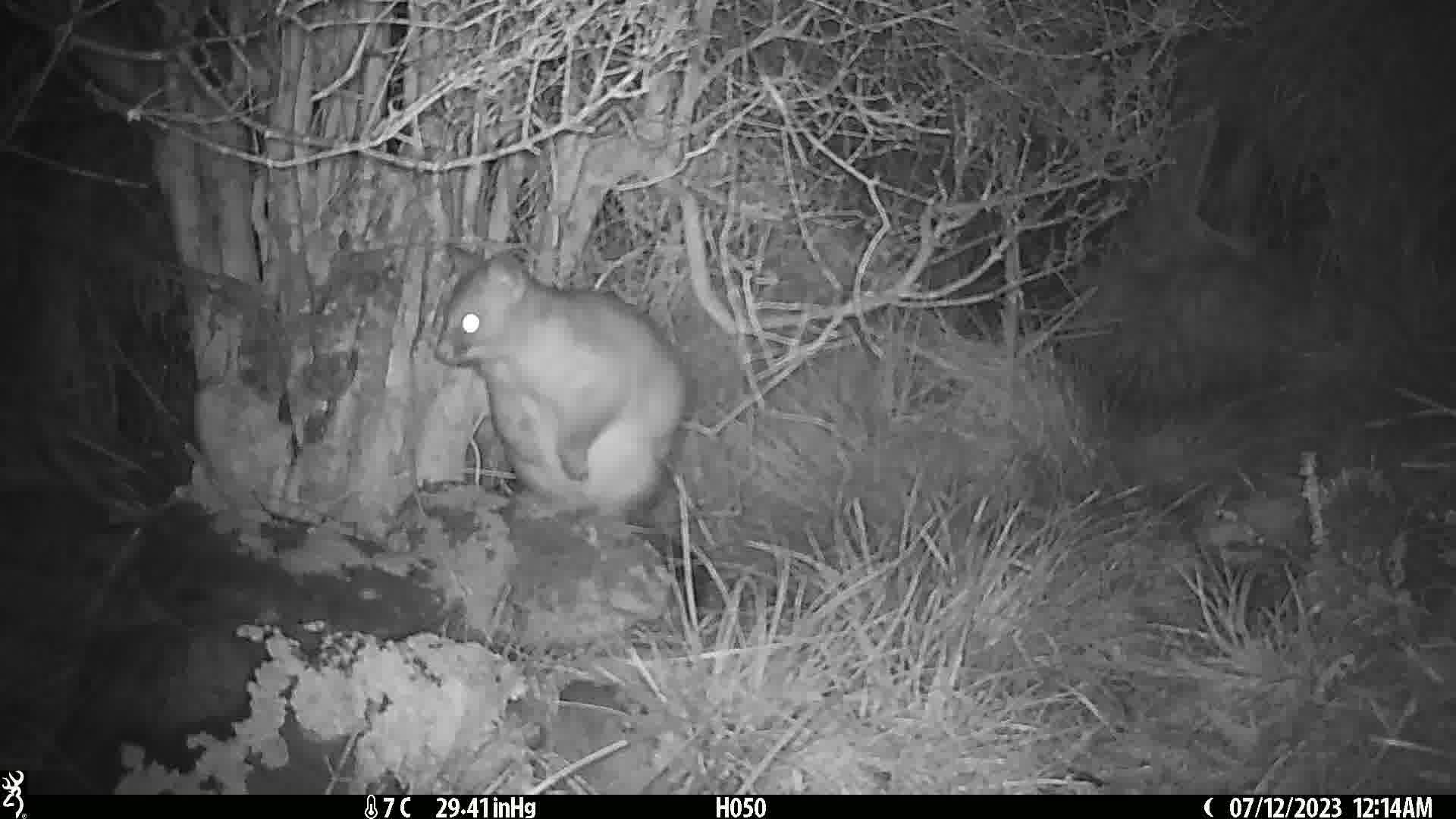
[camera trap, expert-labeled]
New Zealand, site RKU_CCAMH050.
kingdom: Animalia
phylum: Chordata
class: Mammalia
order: Diprotodontia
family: Phalangeridae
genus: Trichosurus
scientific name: Trichosurus vulpecula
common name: common brushtail possum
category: possum